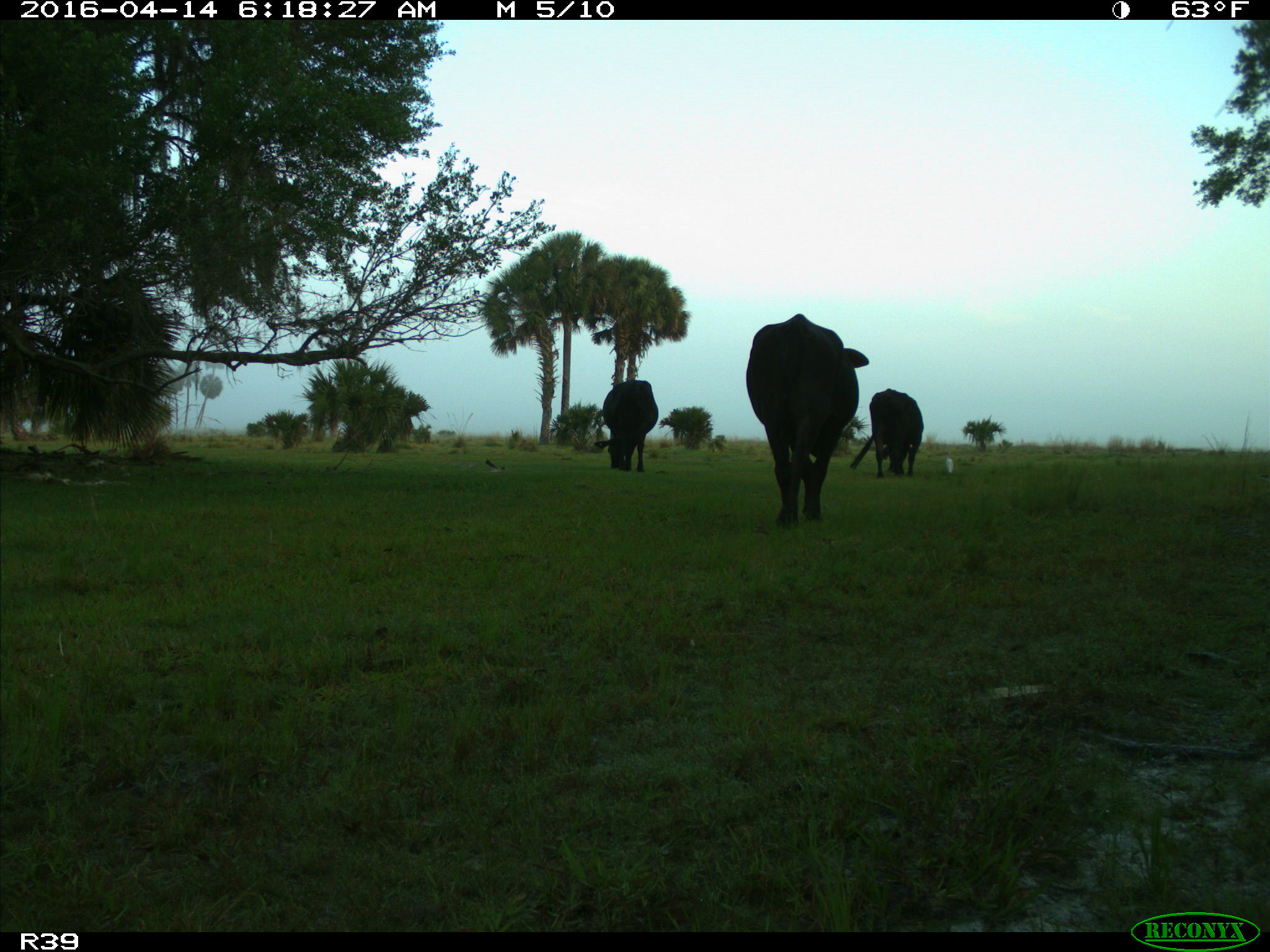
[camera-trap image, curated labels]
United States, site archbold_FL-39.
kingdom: Animalia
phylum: Chordata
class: Mammalia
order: Artiodactyla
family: Bovidae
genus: Bos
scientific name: Bos taurus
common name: domestic cow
Bos taurus (domestic cow).